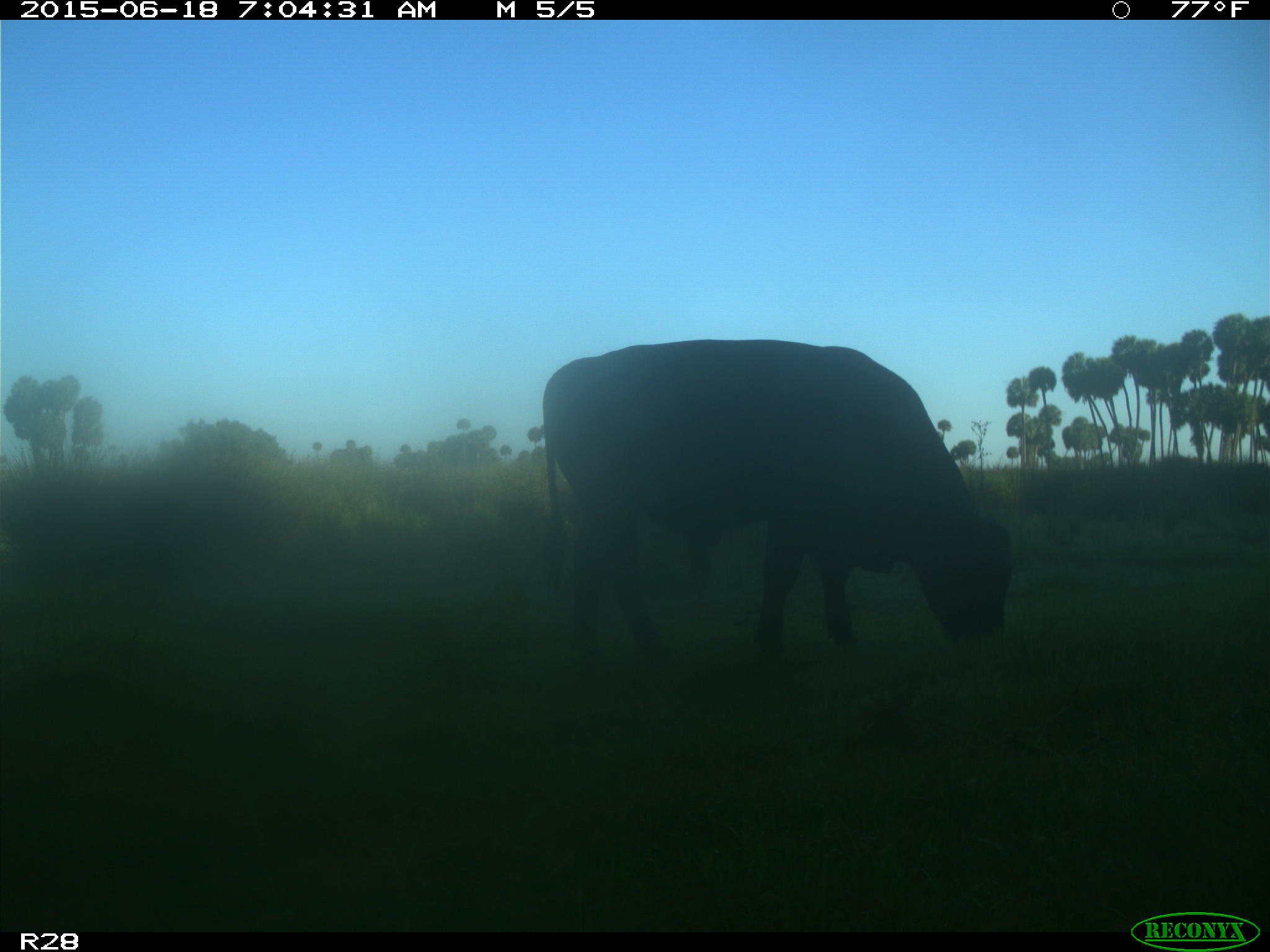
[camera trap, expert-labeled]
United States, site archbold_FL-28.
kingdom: Animalia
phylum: Chordata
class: Mammalia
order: Artiodactyla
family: Bovidae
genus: Bos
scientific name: Bos taurus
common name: domestic cow